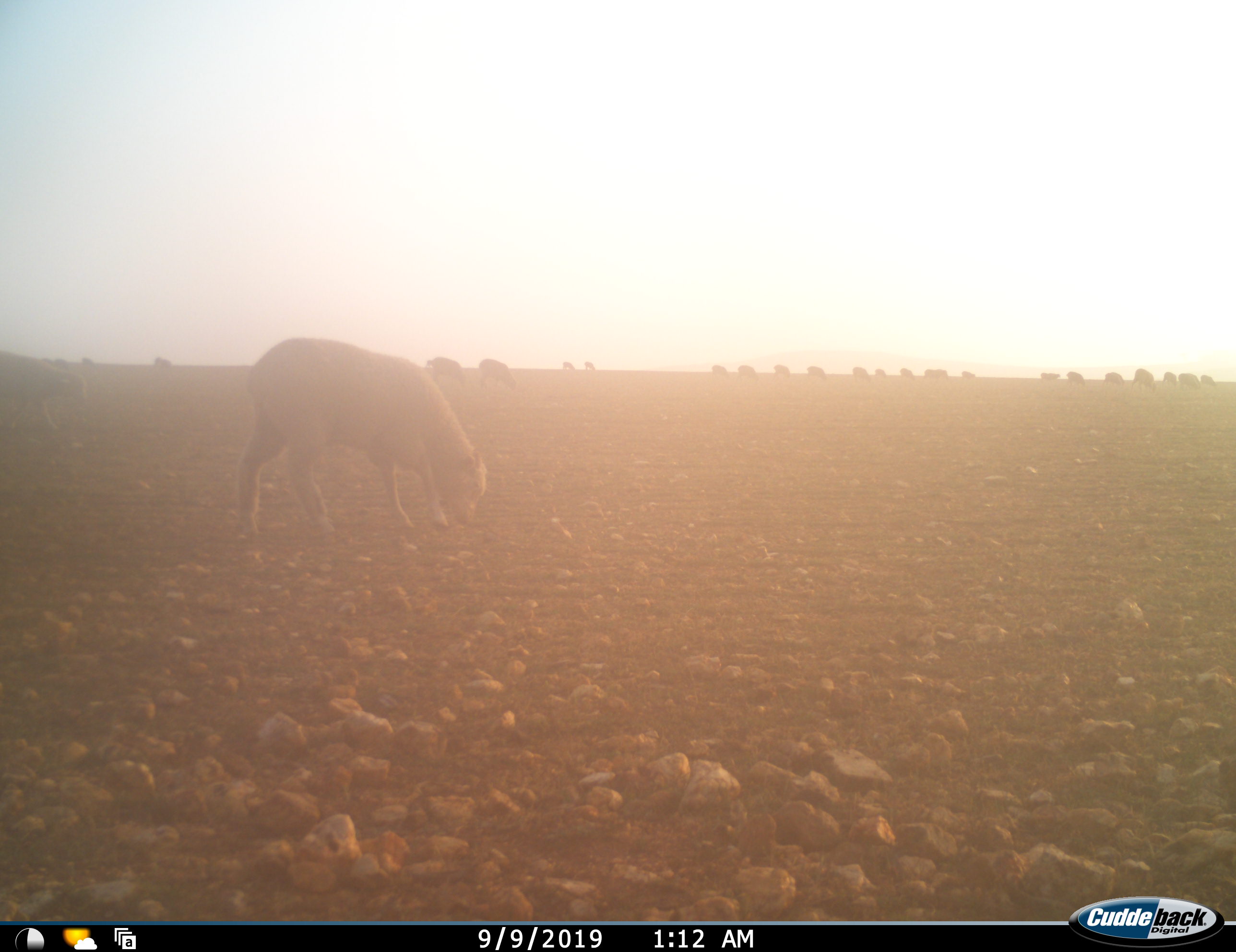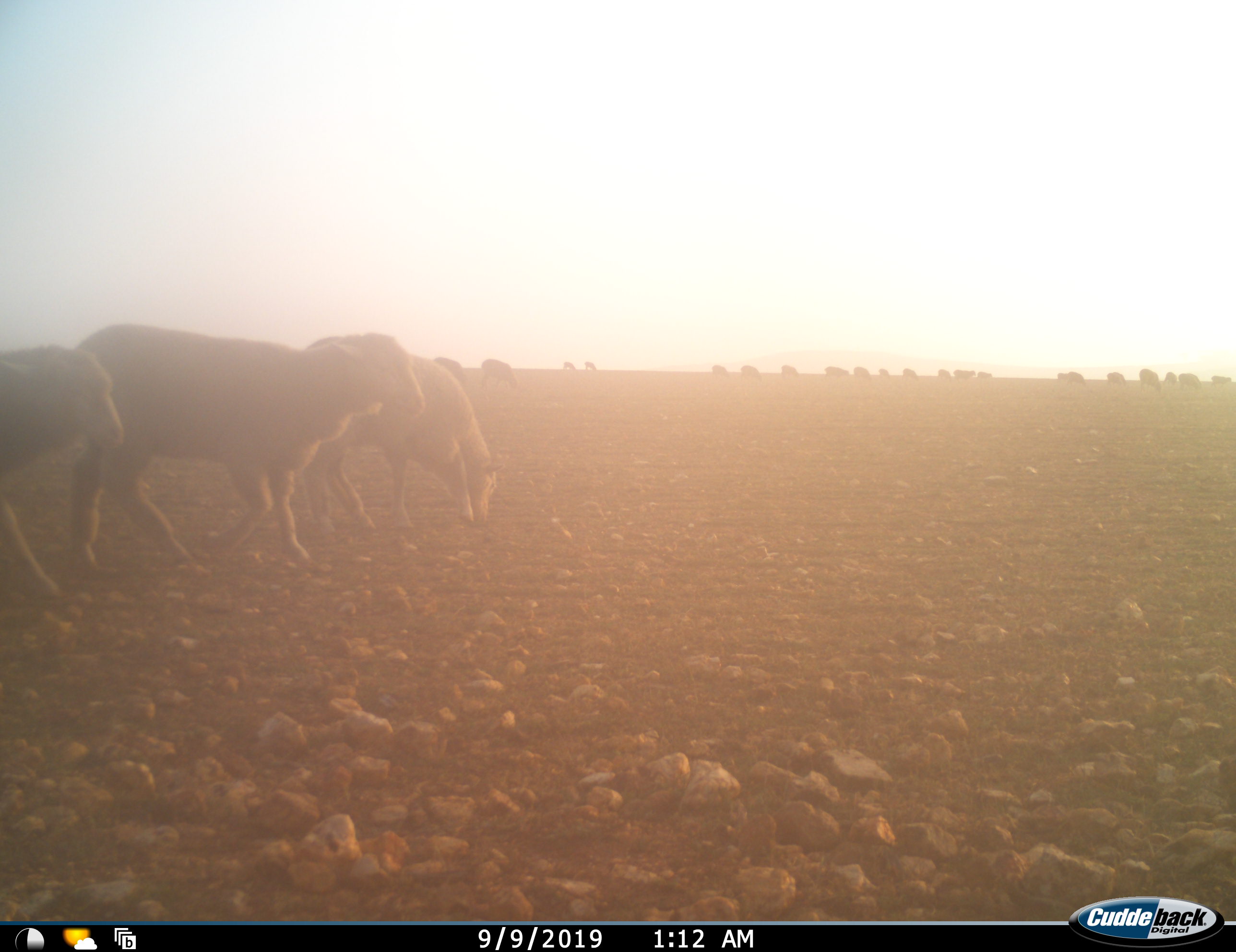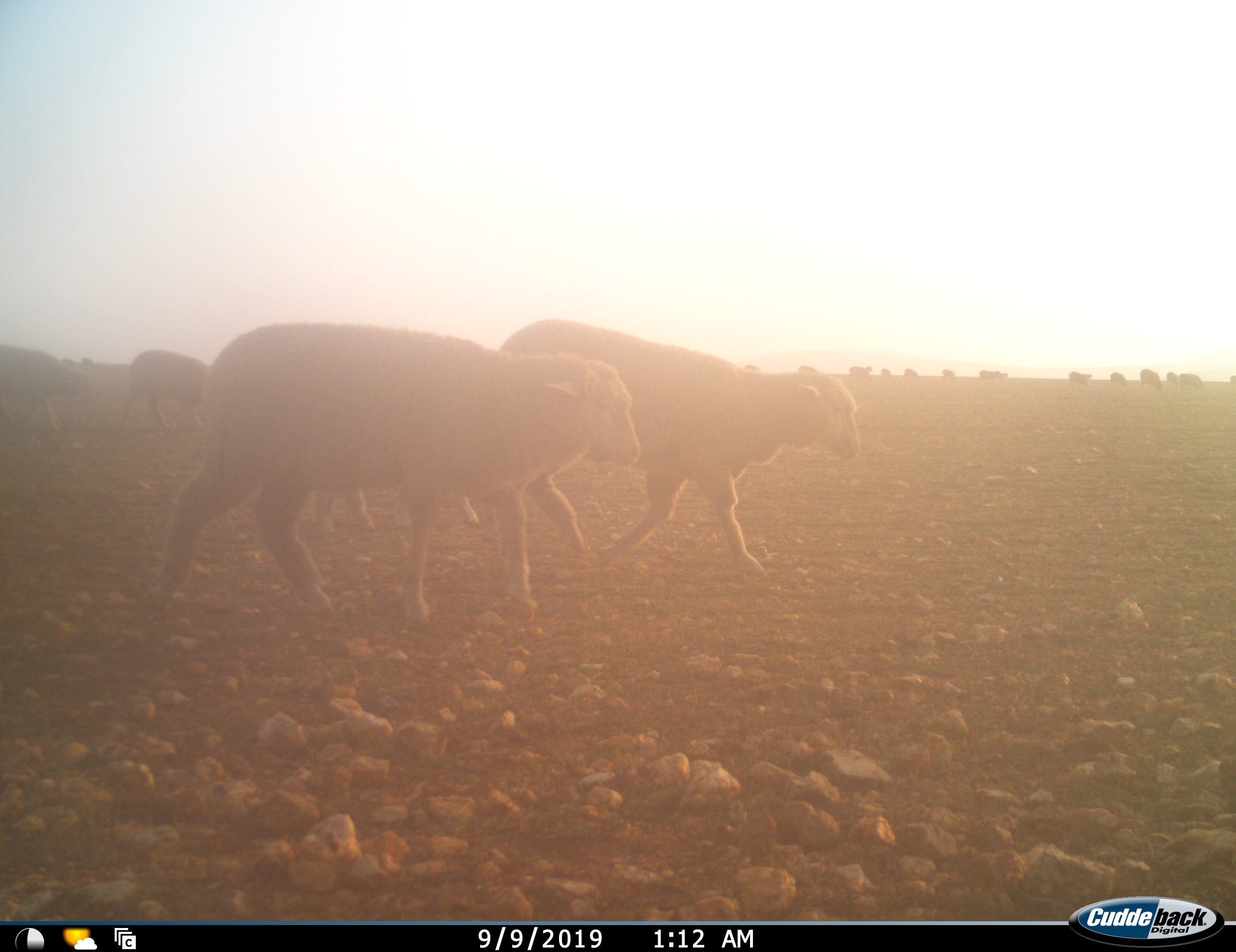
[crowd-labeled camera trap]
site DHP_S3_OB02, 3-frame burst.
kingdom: Animalia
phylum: Chordata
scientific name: Vertebrata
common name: domestic animal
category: domesticanimal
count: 11-50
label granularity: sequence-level